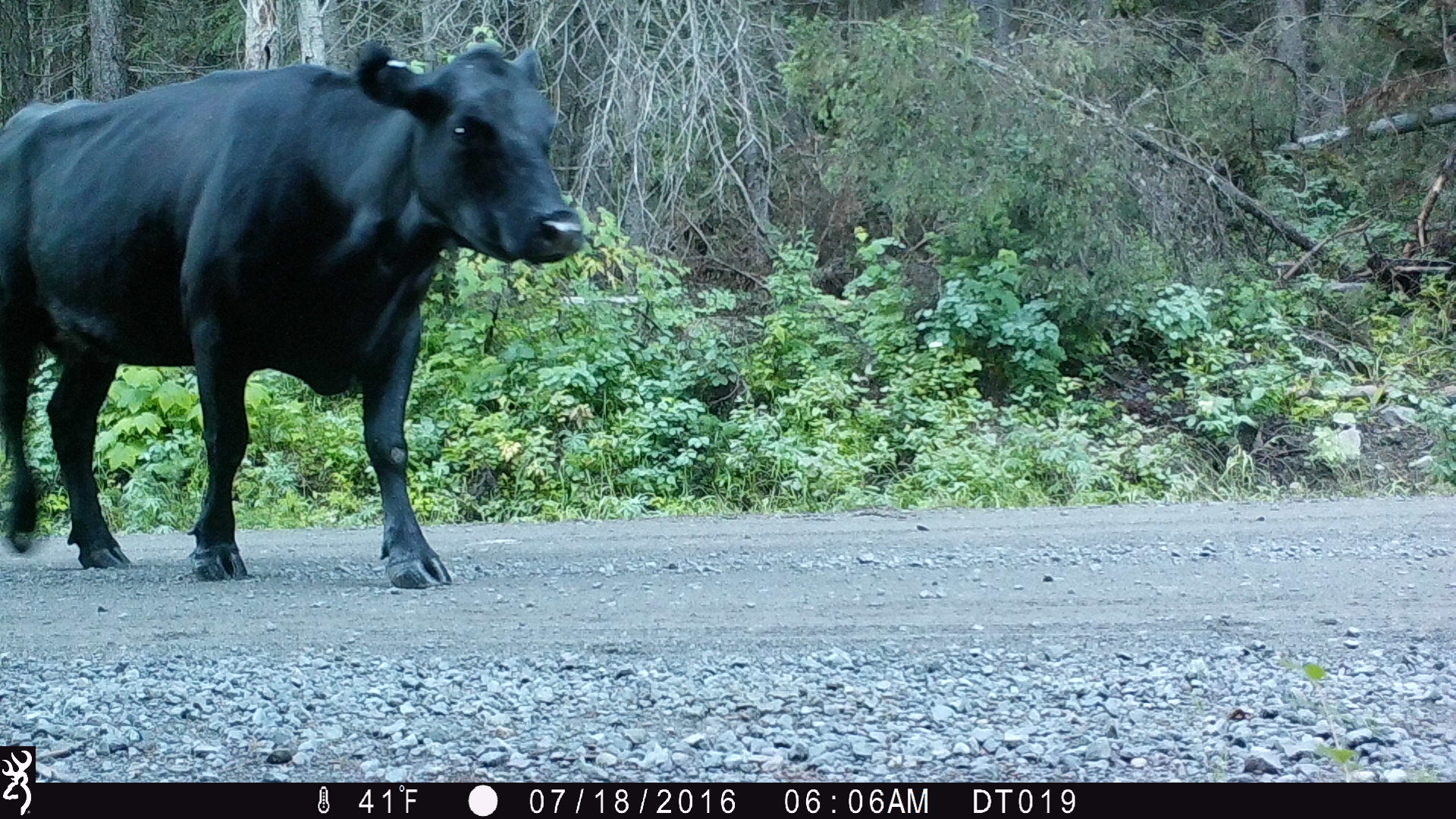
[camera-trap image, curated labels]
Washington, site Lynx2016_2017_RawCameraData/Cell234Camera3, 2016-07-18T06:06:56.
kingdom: Animalia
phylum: Chordata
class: Mammalia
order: Artiodactyla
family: Bovidae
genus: Bos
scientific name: Bos taurus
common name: domestic cattle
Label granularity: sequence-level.